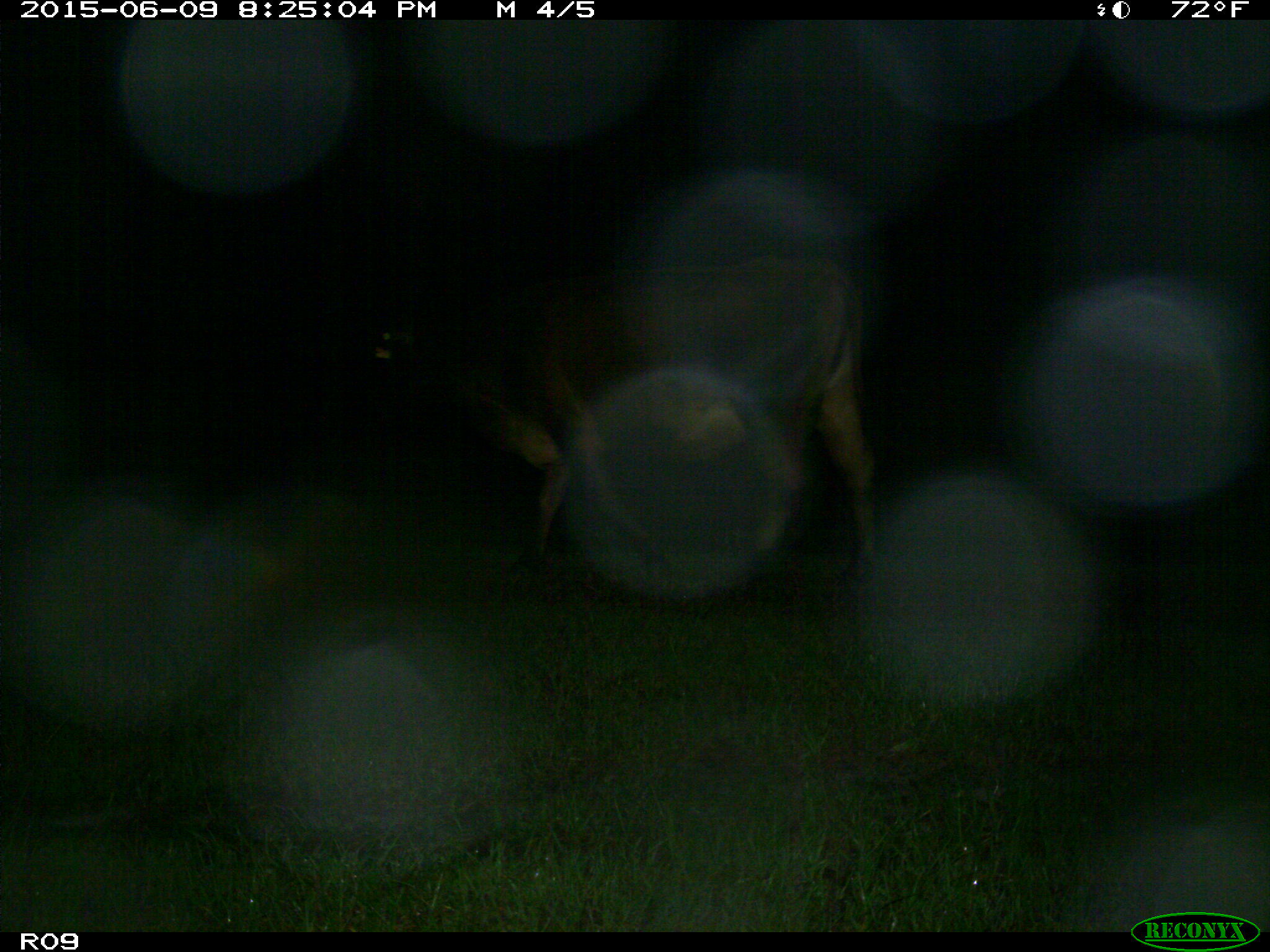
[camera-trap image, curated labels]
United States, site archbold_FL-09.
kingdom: Animalia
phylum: Chordata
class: Mammalia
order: Artiodactyla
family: Bovidae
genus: Bos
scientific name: Bos taurus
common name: domestic cow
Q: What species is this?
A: Bos taurus (domestic cow).